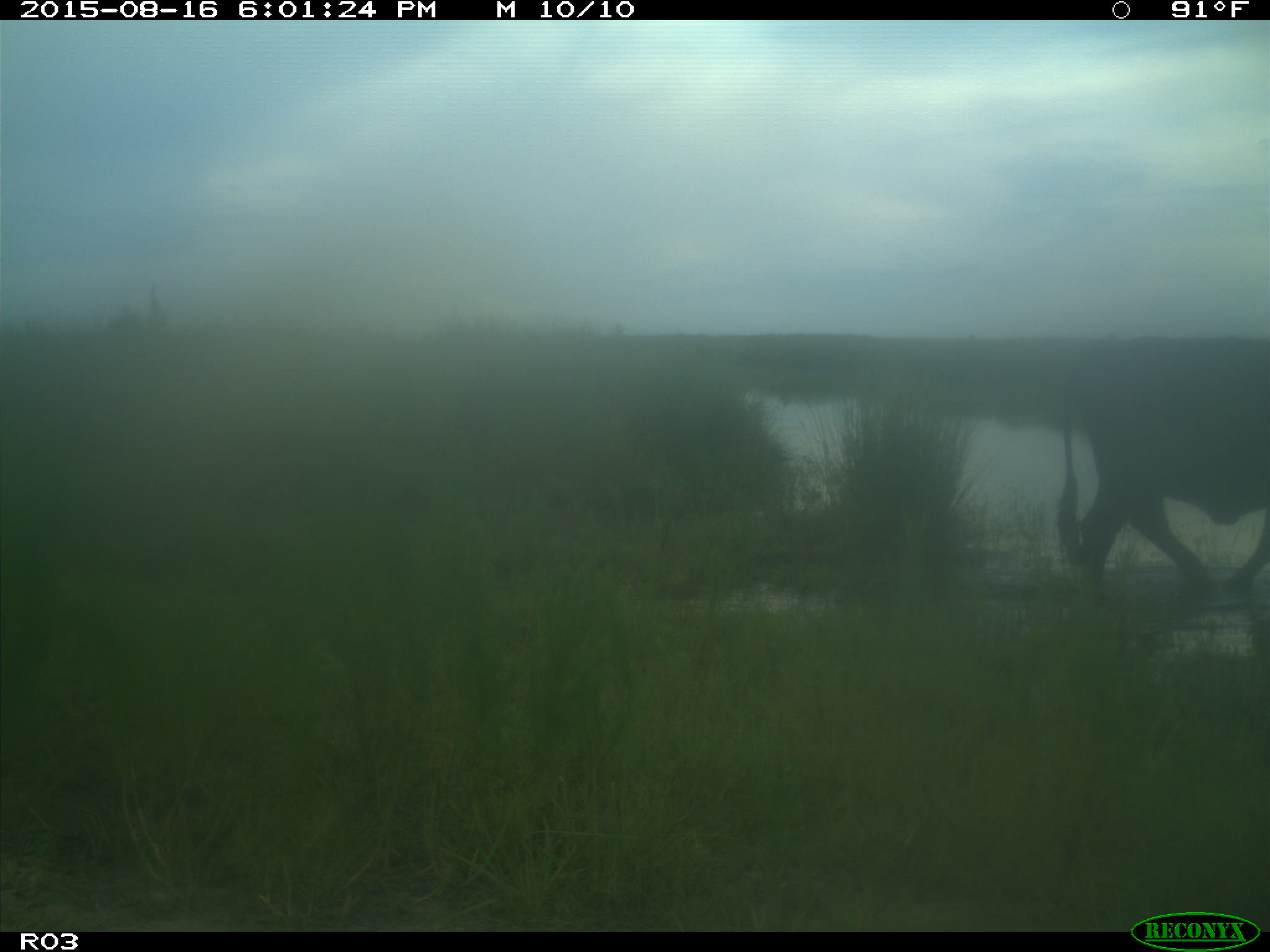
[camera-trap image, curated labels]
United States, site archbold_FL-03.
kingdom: Animalia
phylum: Chordata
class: Mammalia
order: Artiodactyla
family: Bovidae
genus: Bos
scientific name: Bos taurus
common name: domestic cow